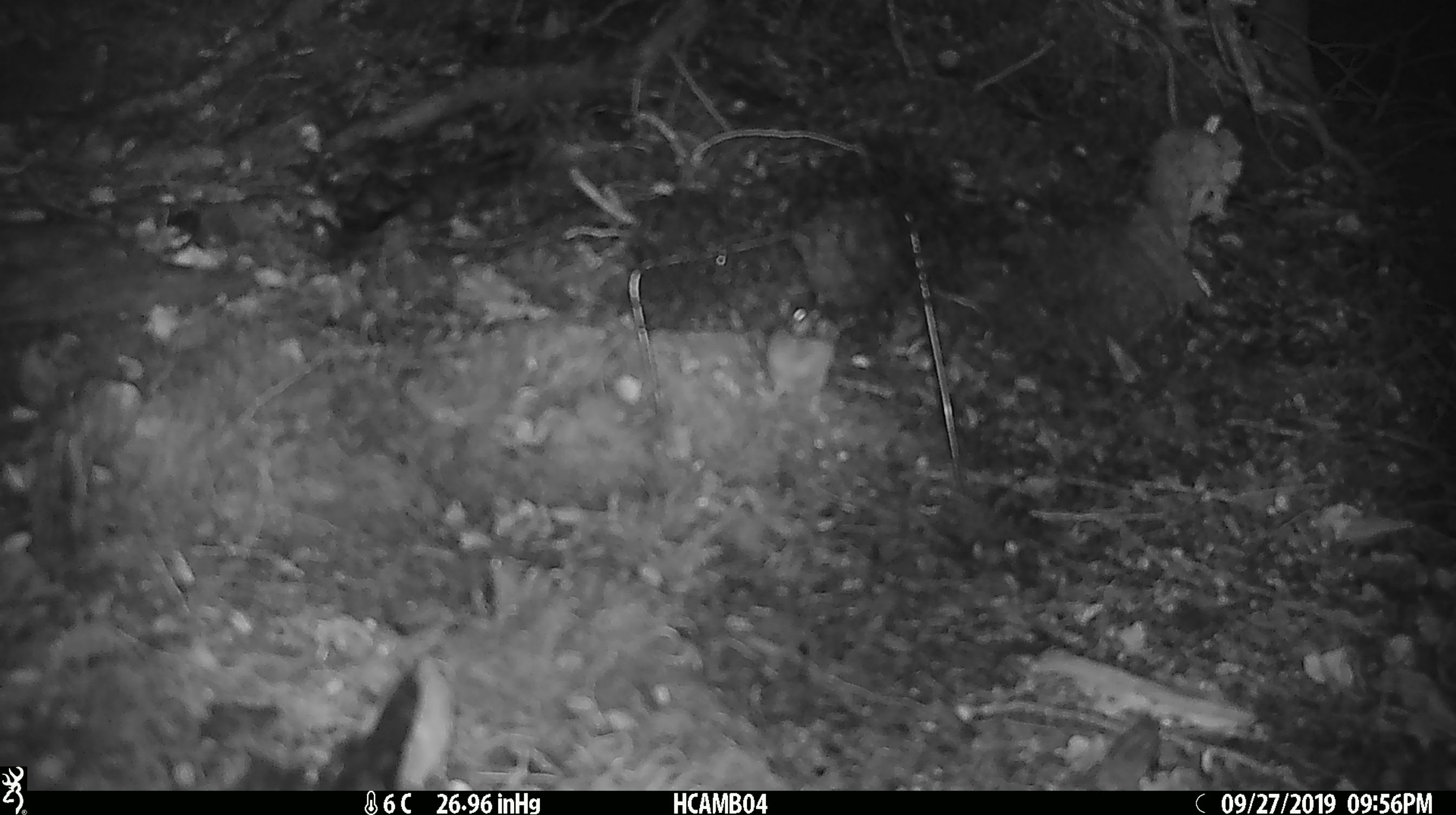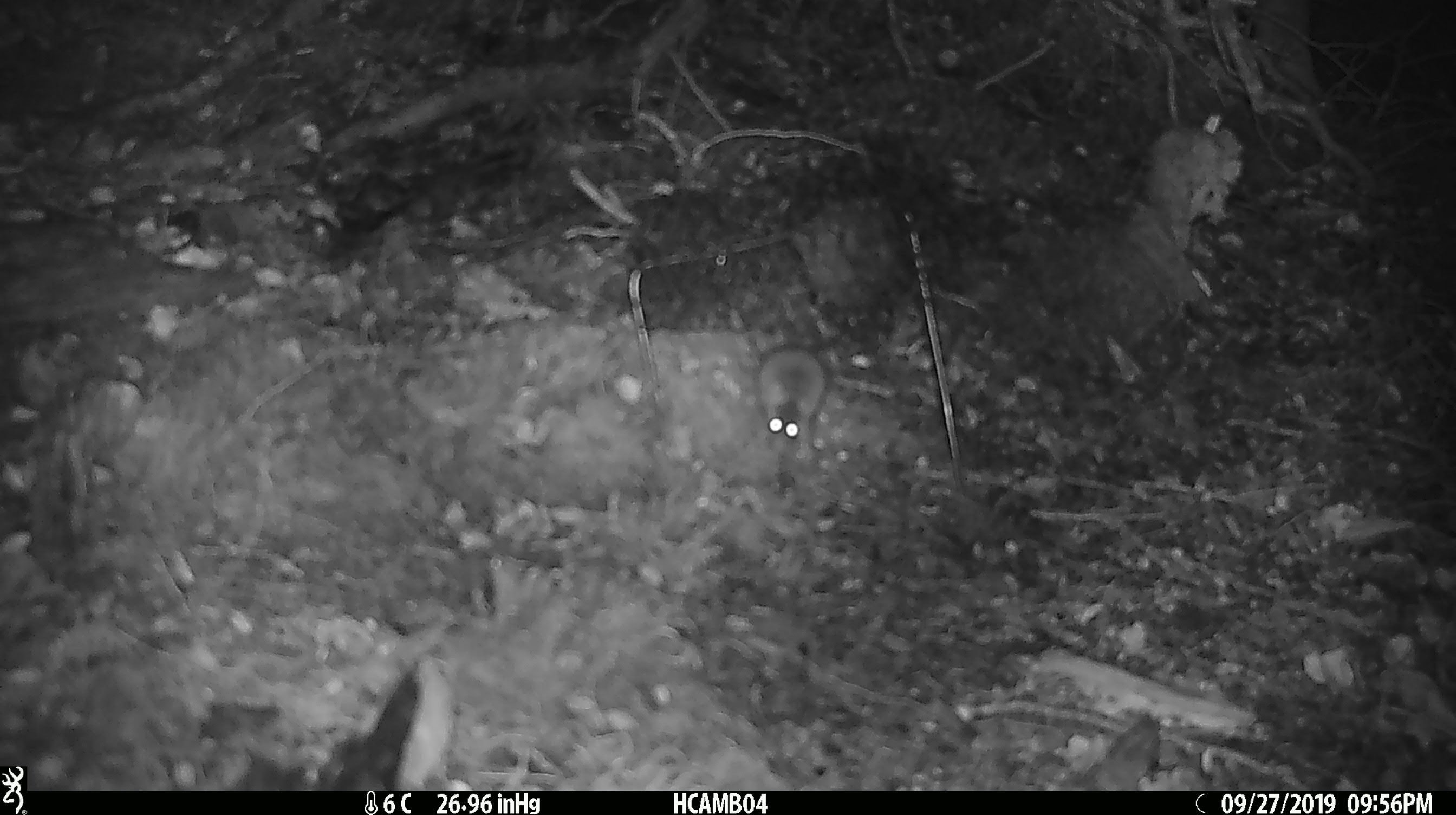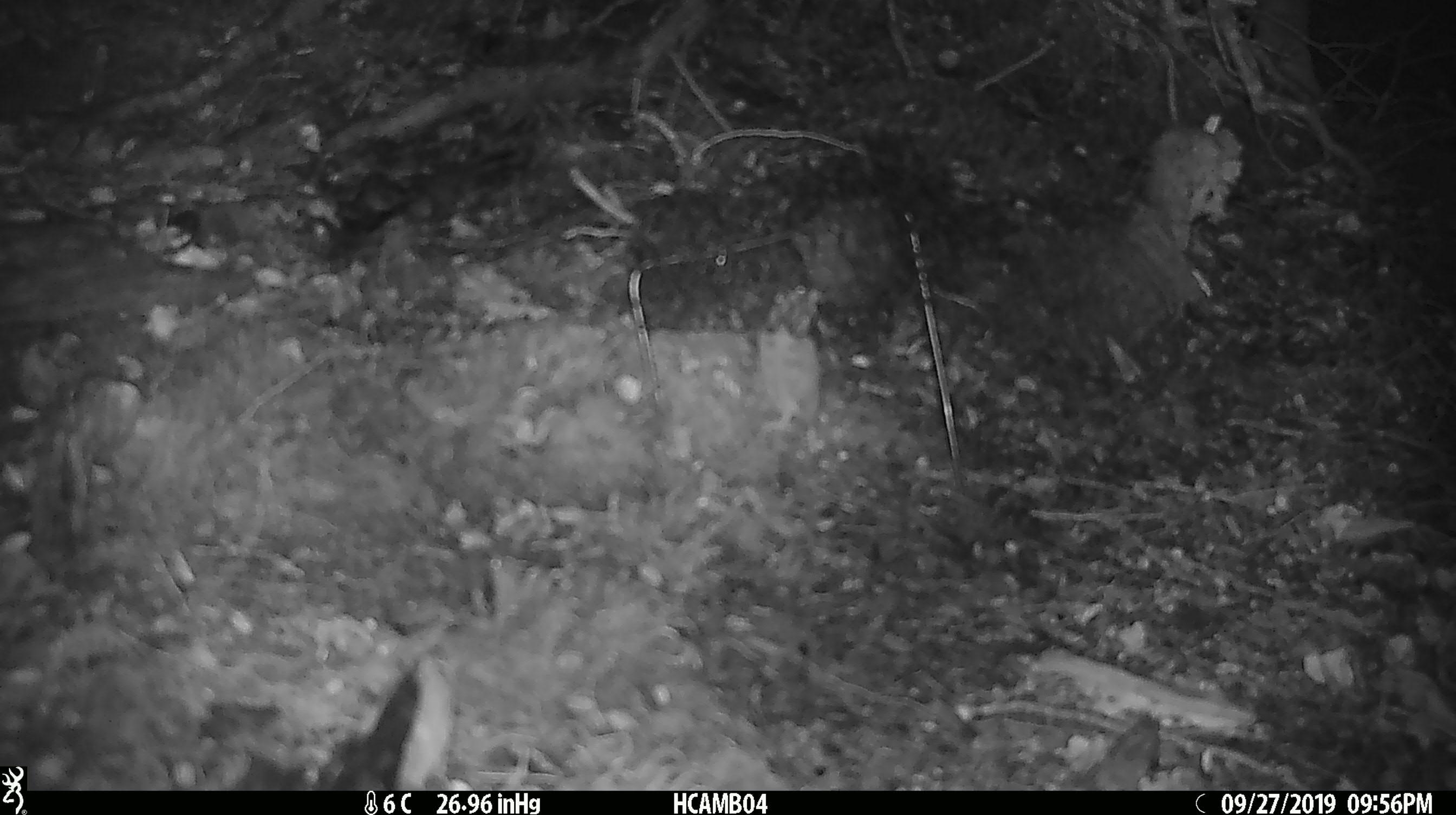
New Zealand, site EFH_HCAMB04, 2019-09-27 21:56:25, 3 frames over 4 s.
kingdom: Animalia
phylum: Chordata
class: Mammalia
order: Rodentia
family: Muridae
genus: Mus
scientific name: Mus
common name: mouse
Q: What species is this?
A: Mouse (Mus).